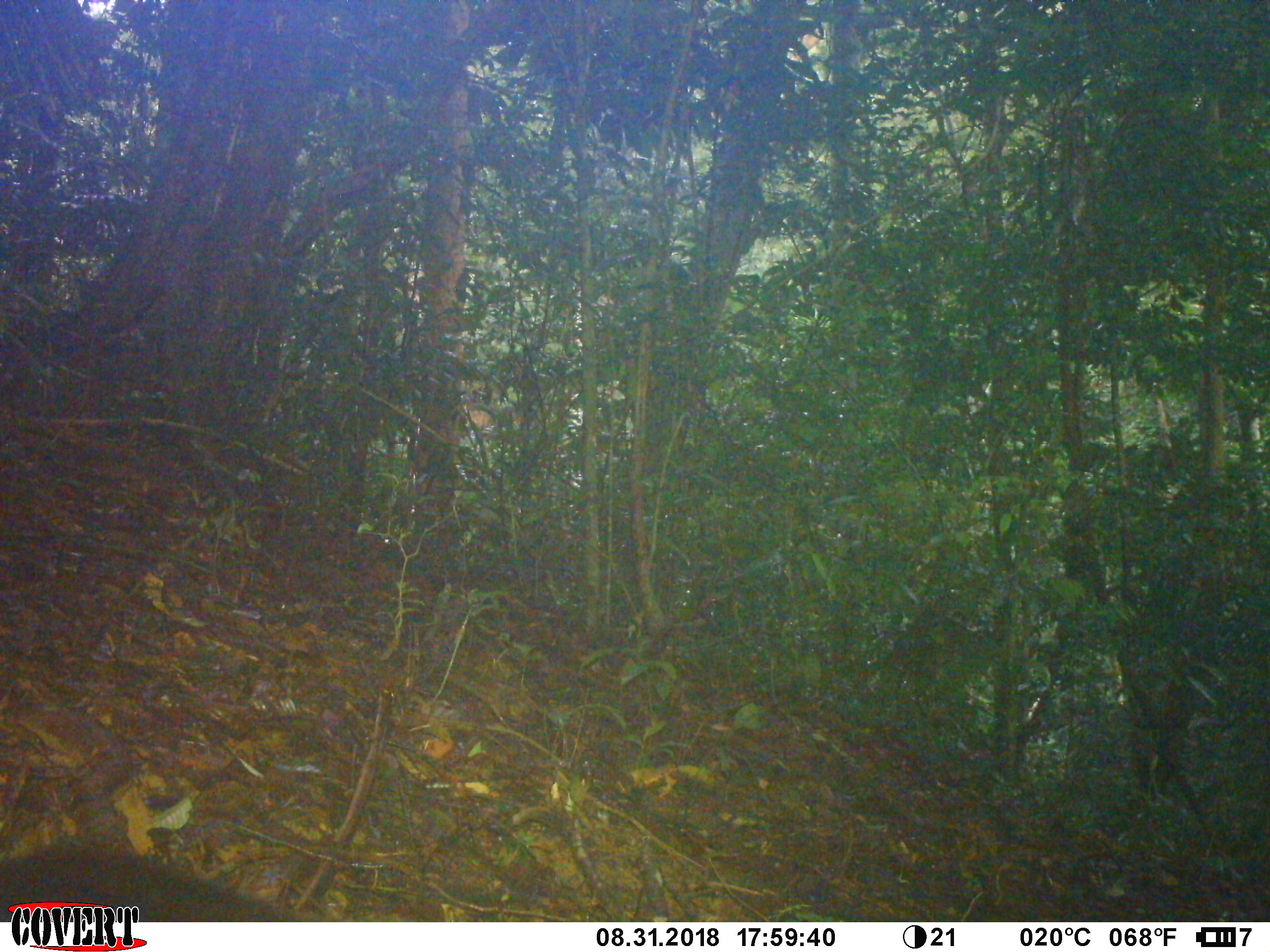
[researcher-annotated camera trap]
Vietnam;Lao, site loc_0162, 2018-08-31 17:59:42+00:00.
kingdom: Animalia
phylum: Chordata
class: Mammalia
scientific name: Mammalia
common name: mammal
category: unidentified small mammal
Unidentified small mammal (mammal) (Mammalia). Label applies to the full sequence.